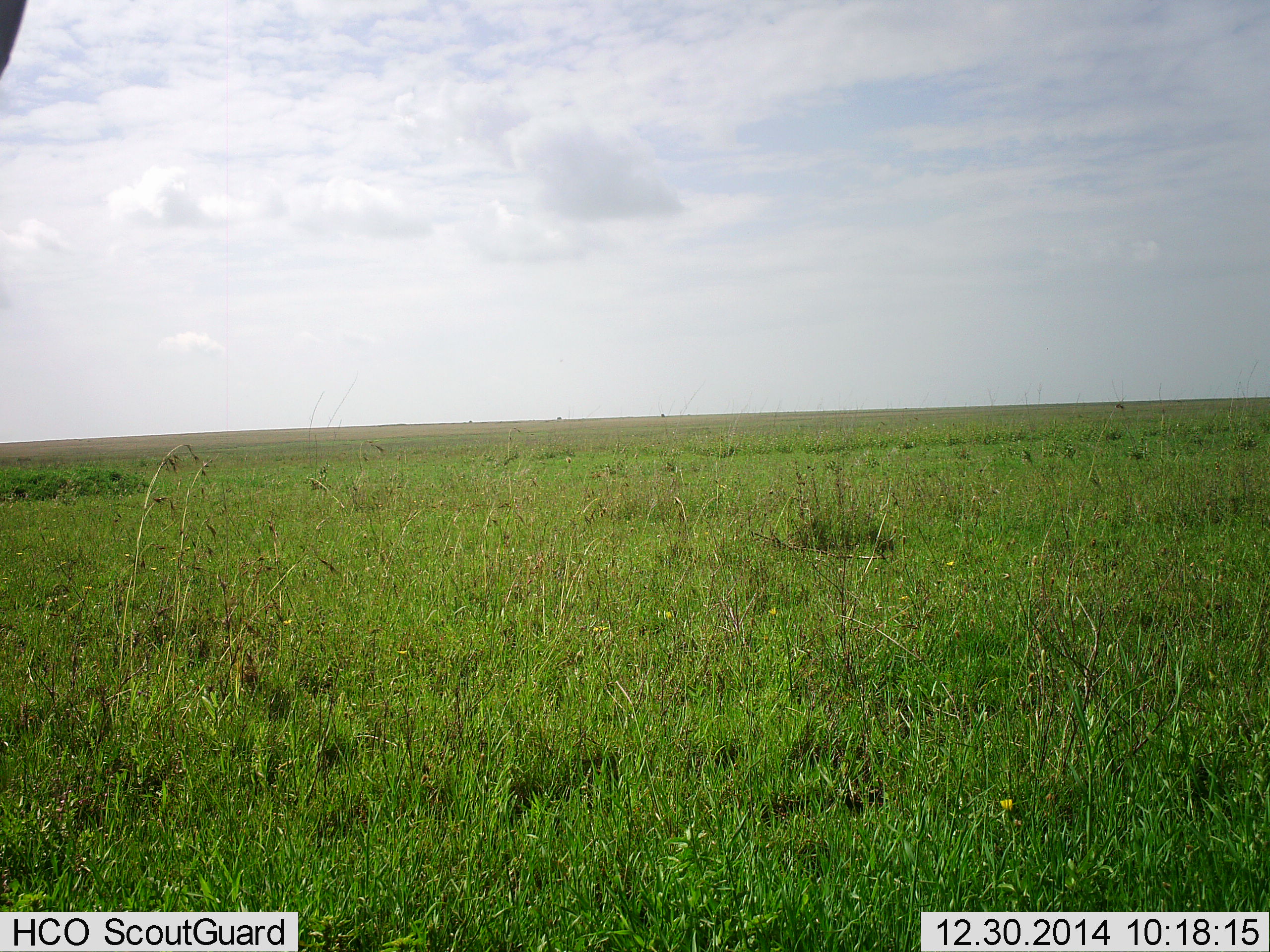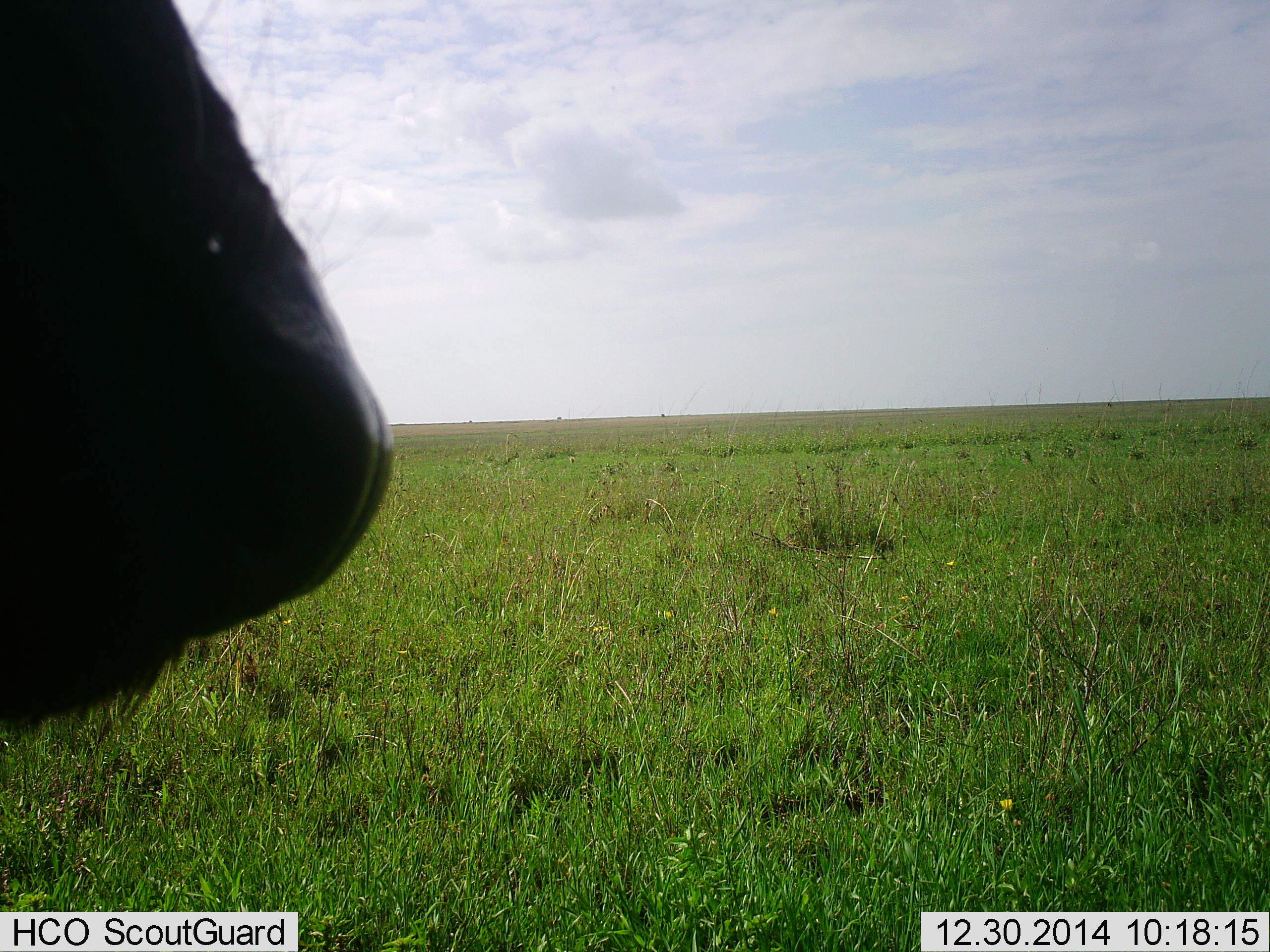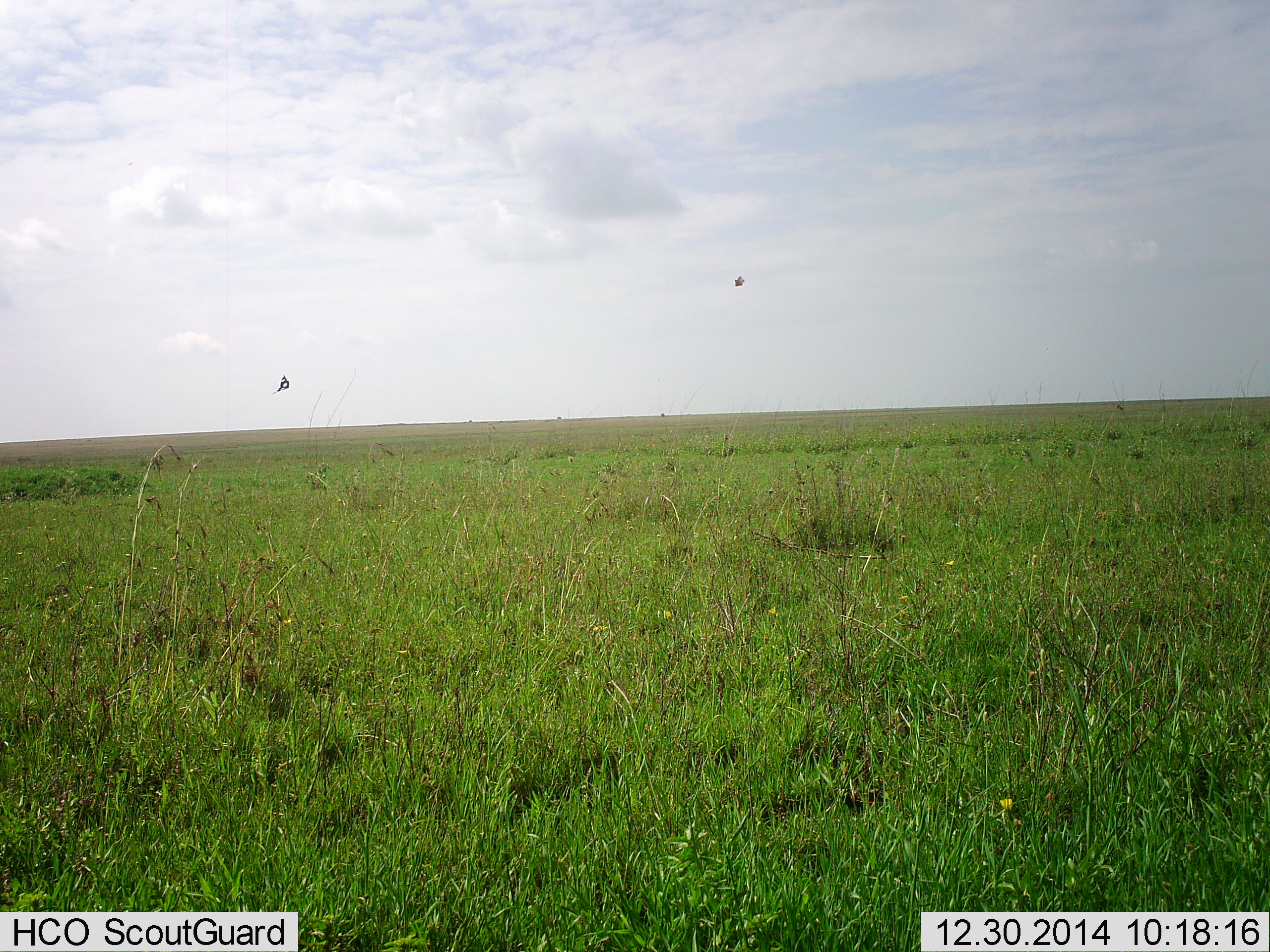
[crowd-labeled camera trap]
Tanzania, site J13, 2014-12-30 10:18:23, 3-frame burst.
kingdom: Animalia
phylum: Chordata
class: Mammalia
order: Artiodactyla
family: Bovidae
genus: Connochaetes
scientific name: Connochaetes taurinus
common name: blue wildebeest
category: wildebeest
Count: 1.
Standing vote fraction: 82%.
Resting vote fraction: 0%.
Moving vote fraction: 18%.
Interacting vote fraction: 0%.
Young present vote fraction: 0%.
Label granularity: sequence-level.